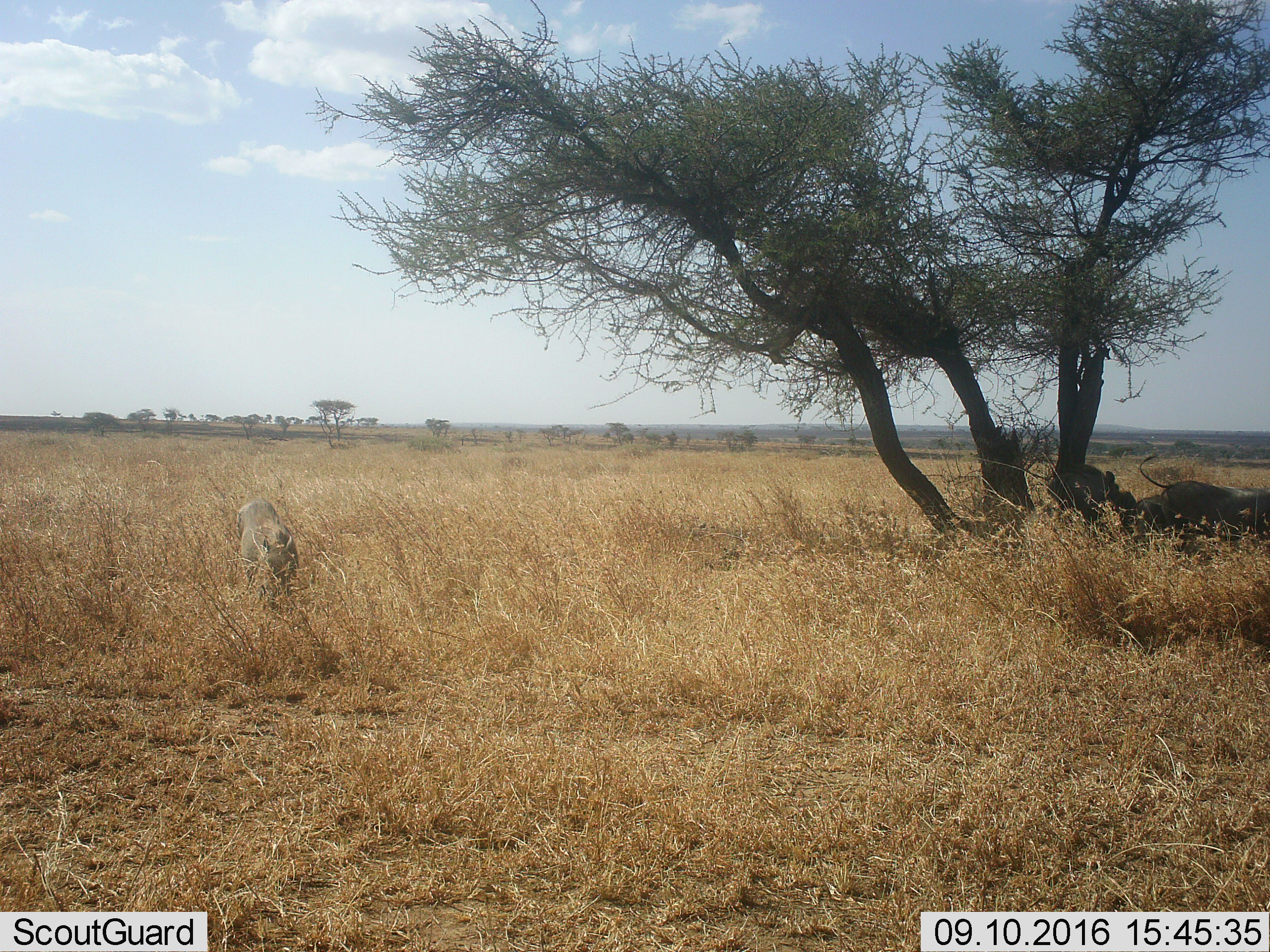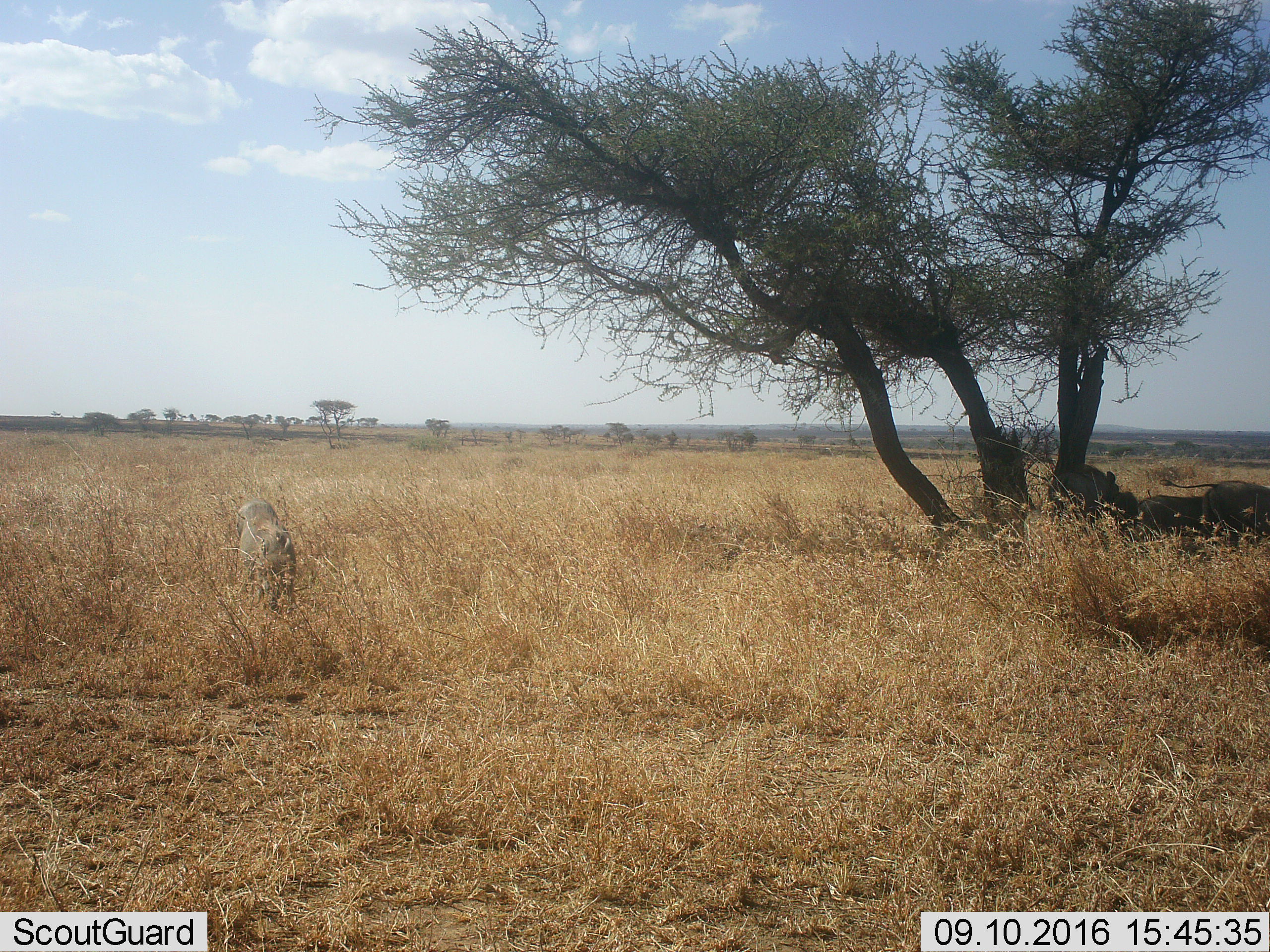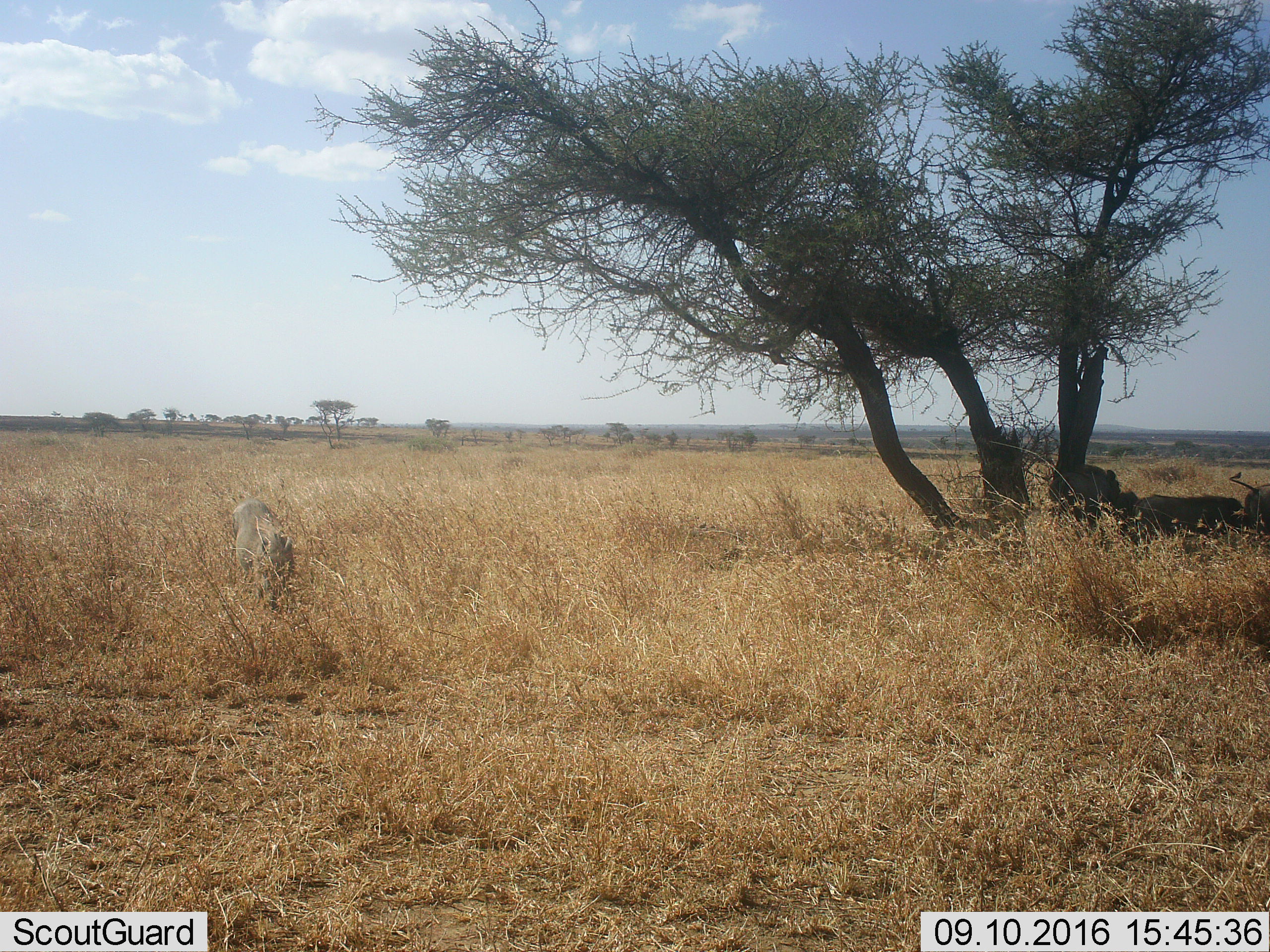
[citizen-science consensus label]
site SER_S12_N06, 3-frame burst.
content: unidentified animal